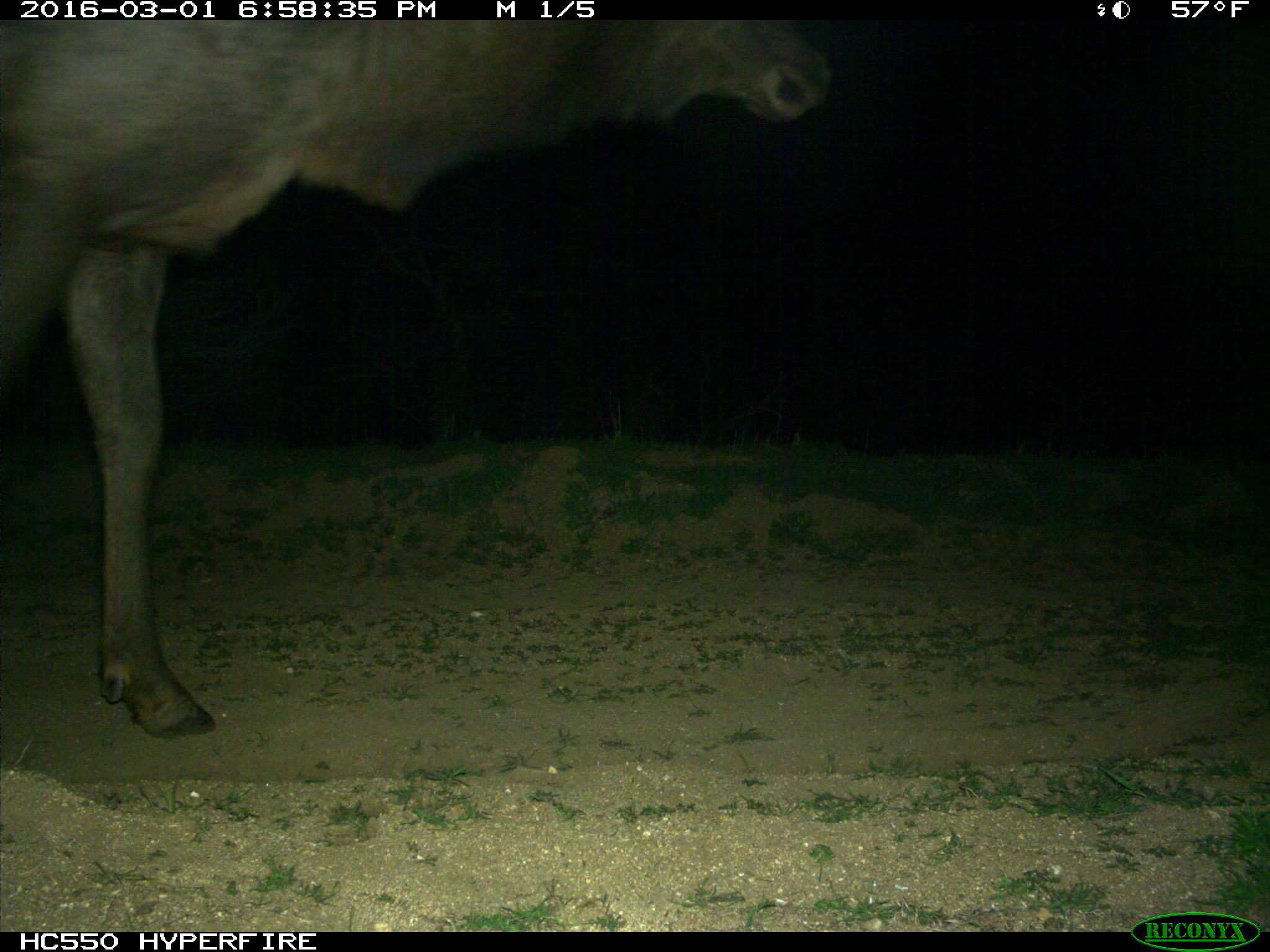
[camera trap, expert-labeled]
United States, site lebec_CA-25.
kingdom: Animalia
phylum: Chordata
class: Mammalia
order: Artiodactyla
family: Cervidae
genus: Cervus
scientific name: Cervus canadensis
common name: elk